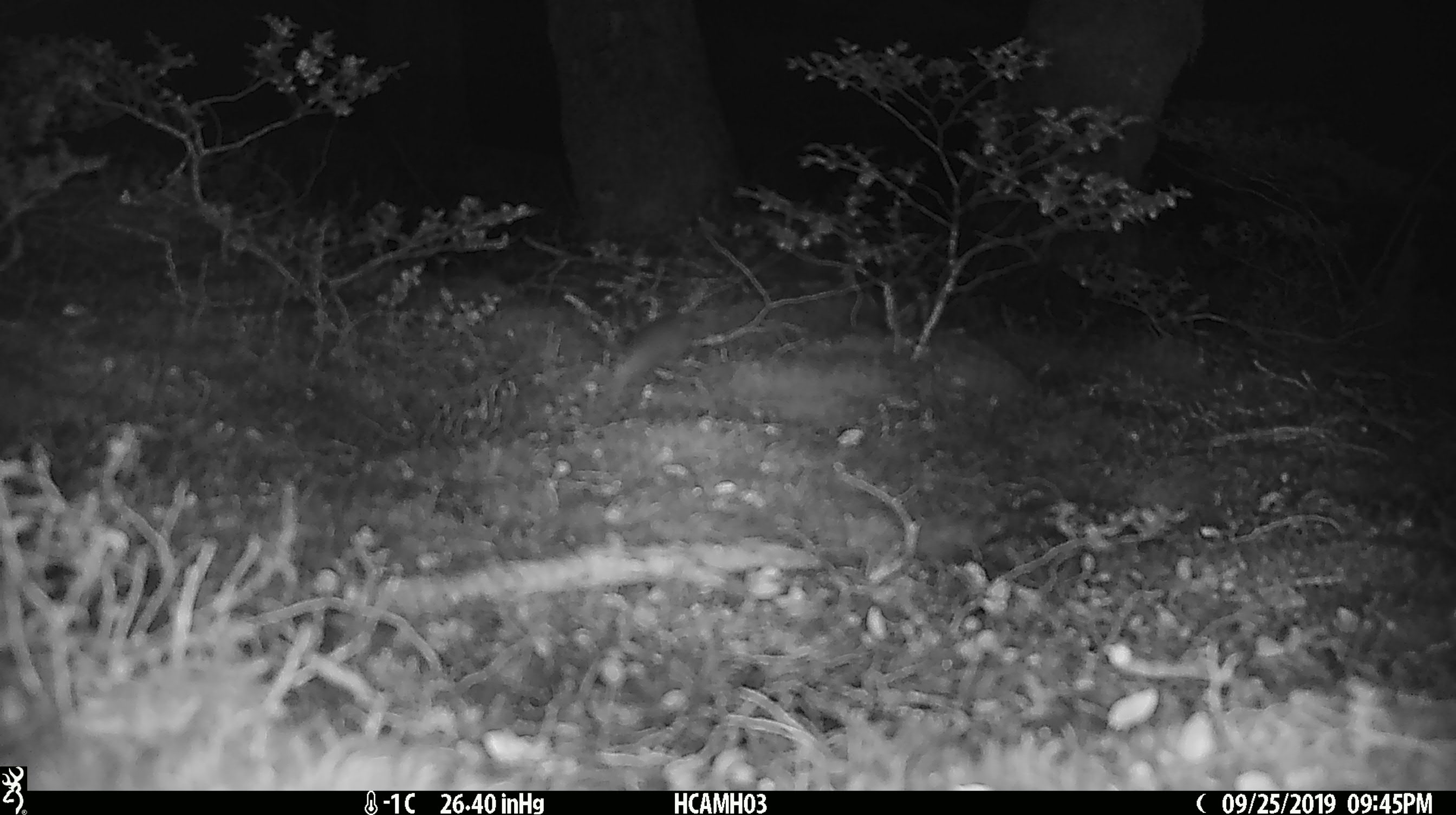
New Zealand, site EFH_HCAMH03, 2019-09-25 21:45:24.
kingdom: Animalia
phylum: Chordata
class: Mammalia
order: Rodentia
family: Muridae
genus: Mus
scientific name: Mus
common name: mouse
Mouse (Mus).